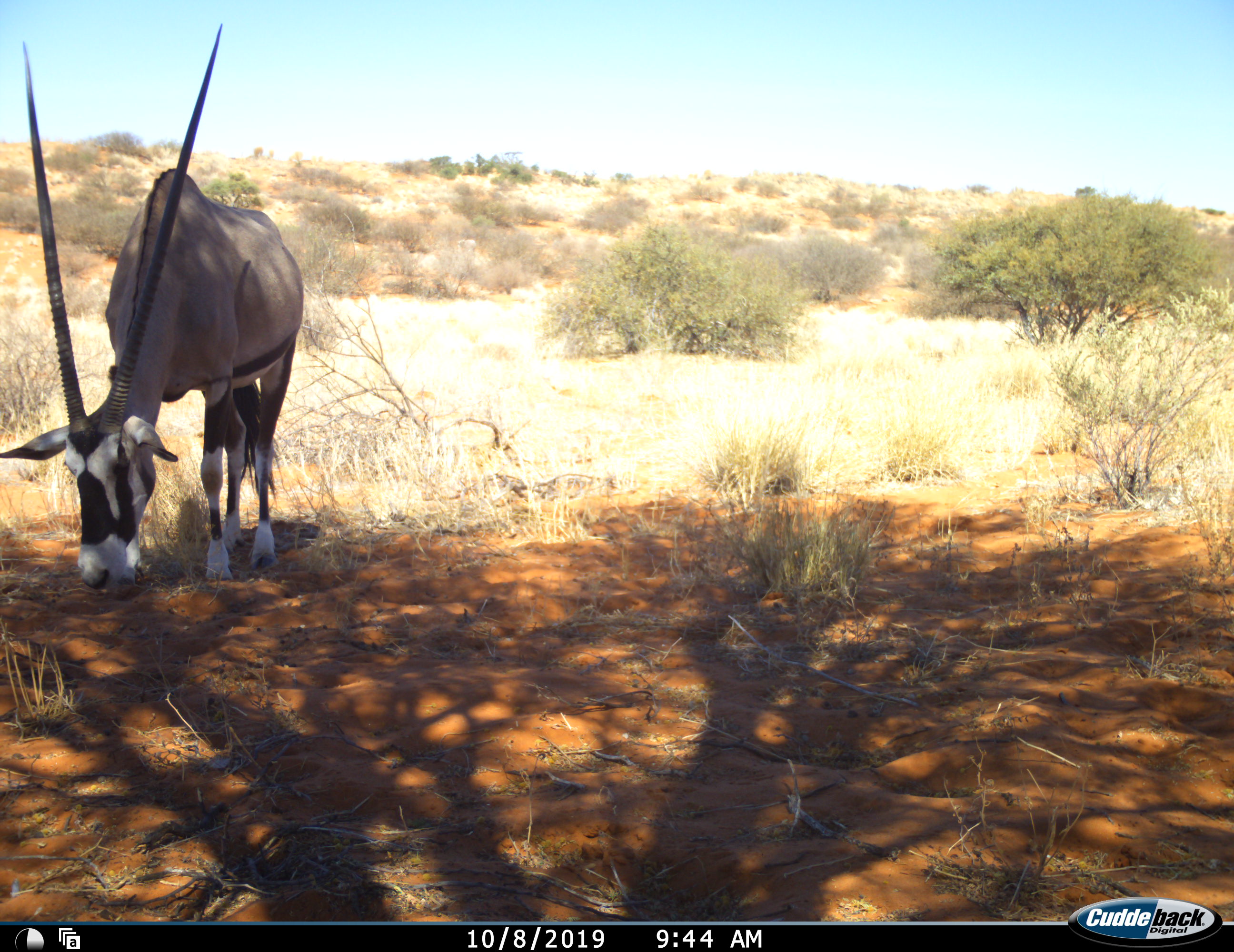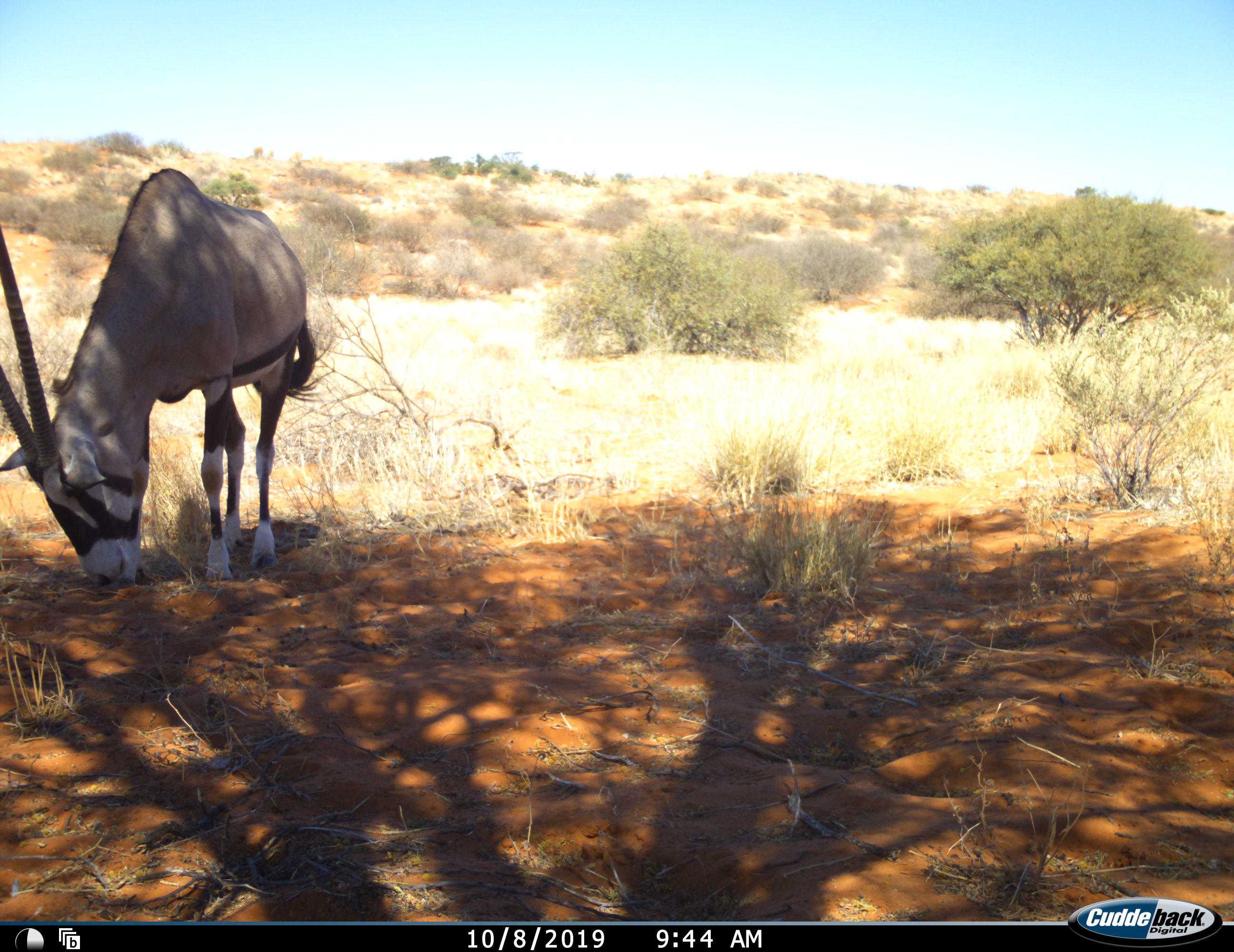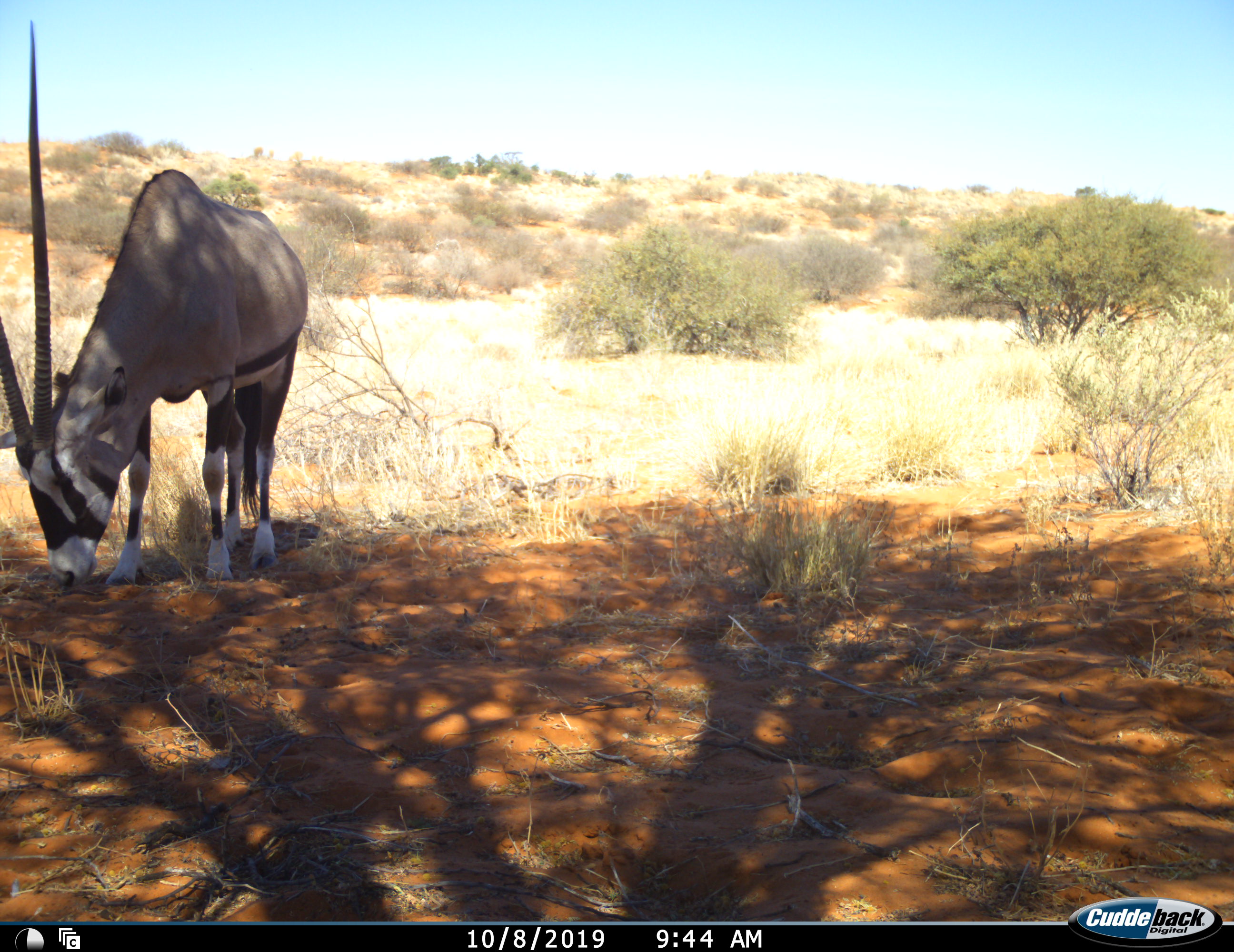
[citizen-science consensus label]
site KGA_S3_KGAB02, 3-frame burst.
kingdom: Animalia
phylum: Chordata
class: Mammalia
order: Artiodactyla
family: Bovidae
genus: Oryx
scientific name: Oryx gazella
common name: gemsbok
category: oryx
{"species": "oryx (gemsbok) (Oryx gazella)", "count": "1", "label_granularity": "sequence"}